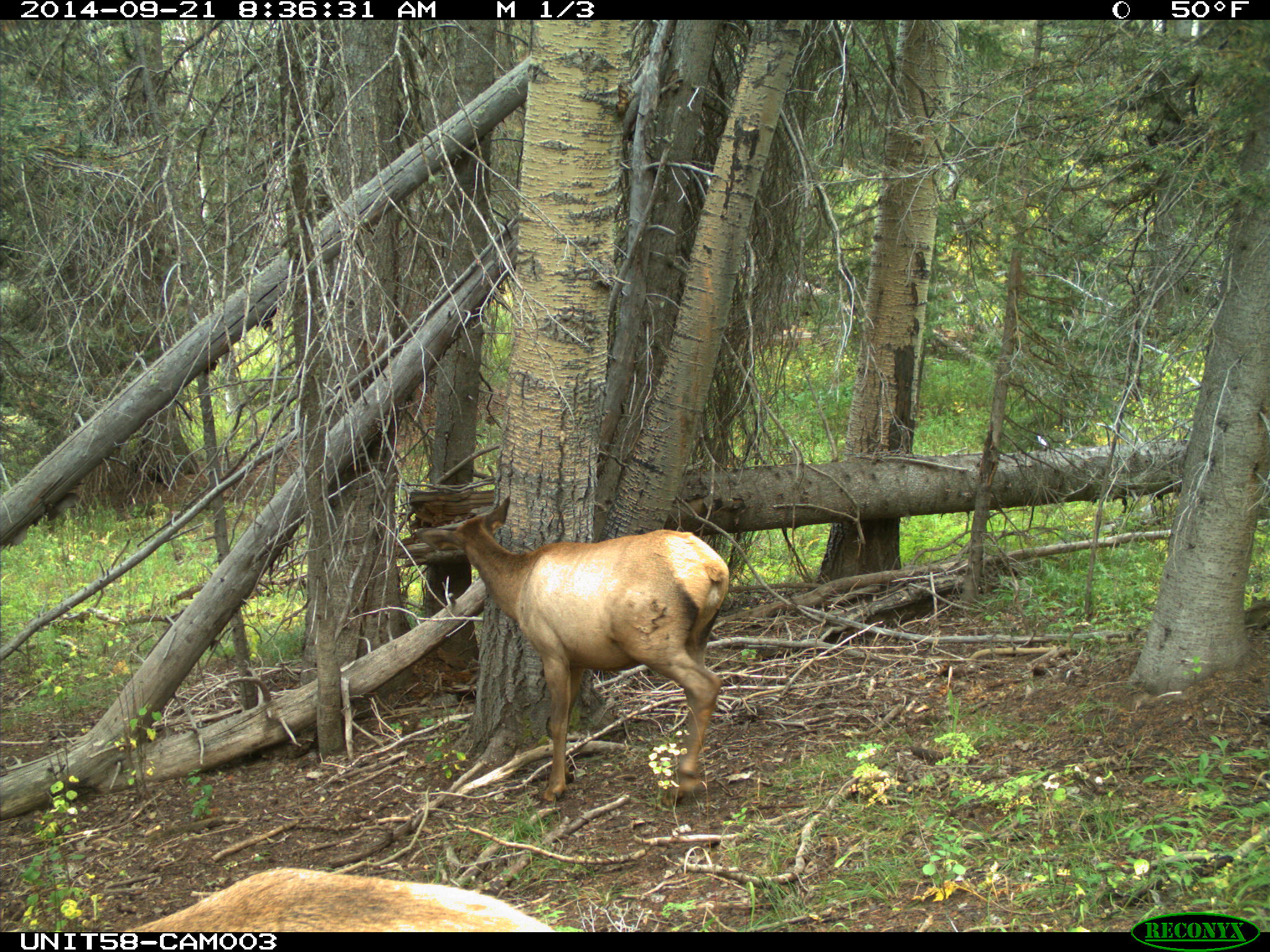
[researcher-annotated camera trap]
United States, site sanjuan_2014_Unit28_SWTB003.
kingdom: Animalia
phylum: Chordata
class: Mammalia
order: Artiodactyla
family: Cervidae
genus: Cervus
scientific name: Cervus elaphus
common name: red deer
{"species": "Cervus elaphus (red deer)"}